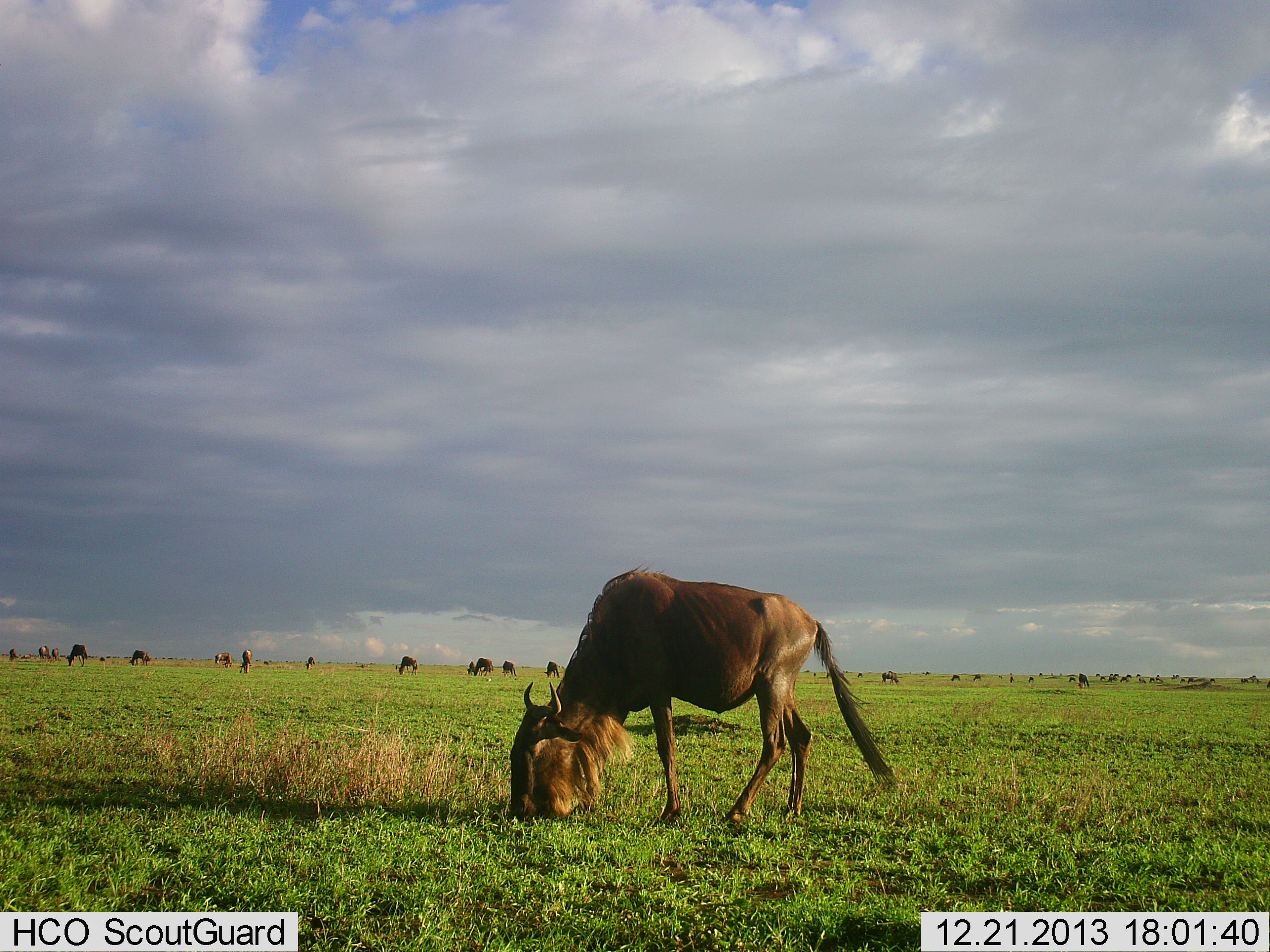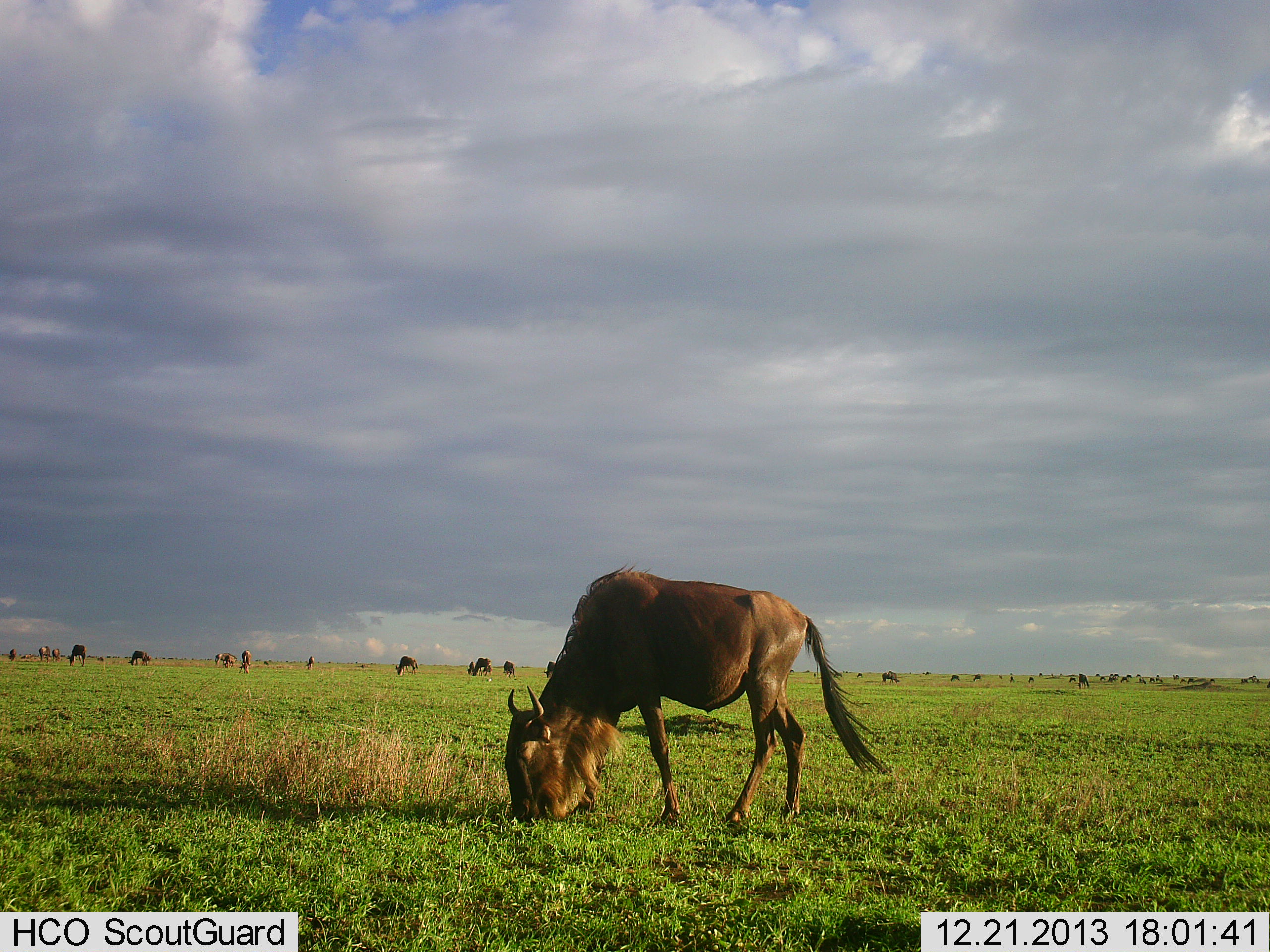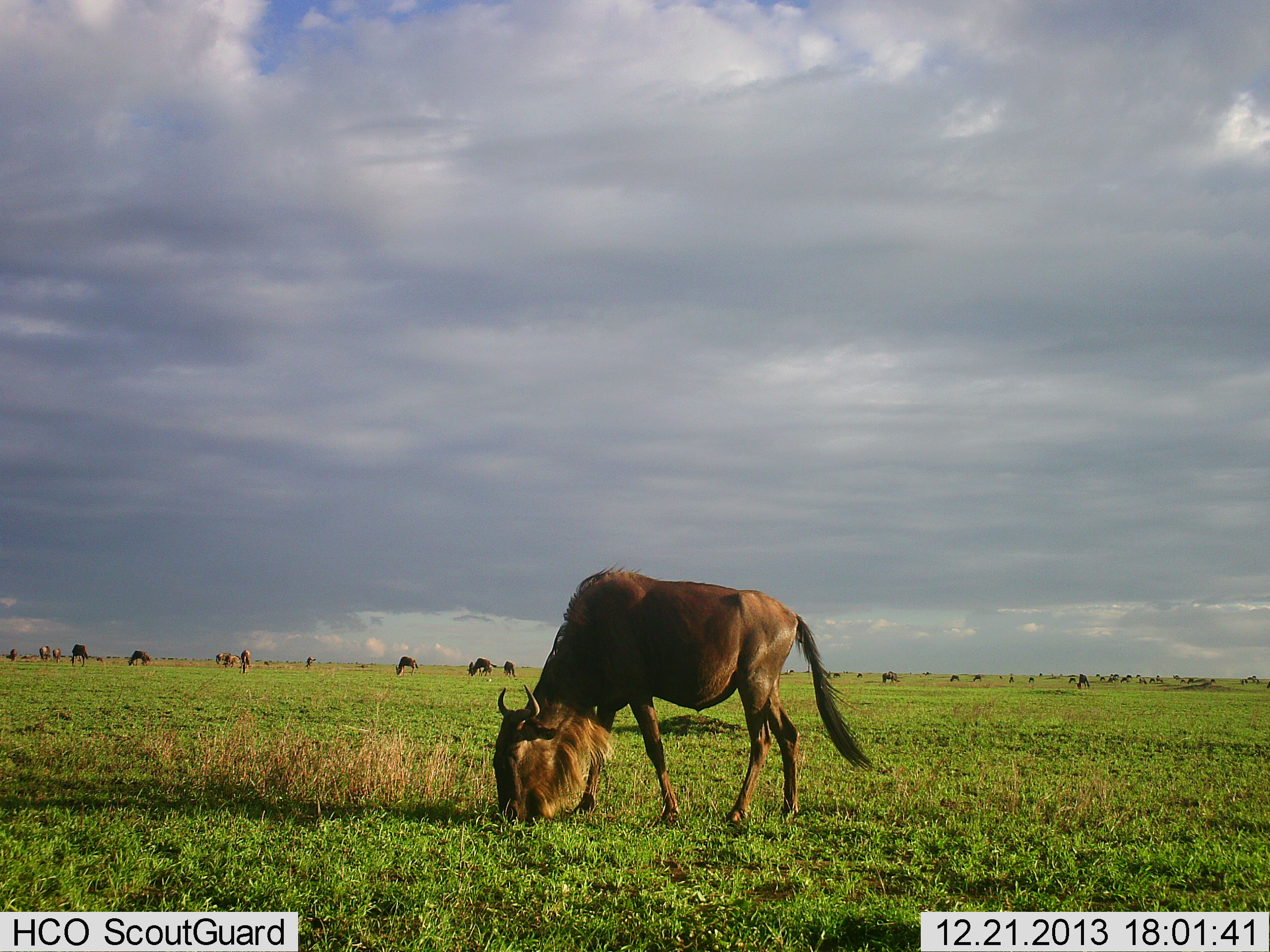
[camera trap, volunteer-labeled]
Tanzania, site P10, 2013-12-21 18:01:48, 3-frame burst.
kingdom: Animalia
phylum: Chordata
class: Mammalia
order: Artiodactyla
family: Bovidae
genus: Connochaetes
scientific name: Connochaetes taurinus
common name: blue wildebeest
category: wildebeest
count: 11-50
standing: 0%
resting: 0%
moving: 0%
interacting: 0%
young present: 0%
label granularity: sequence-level